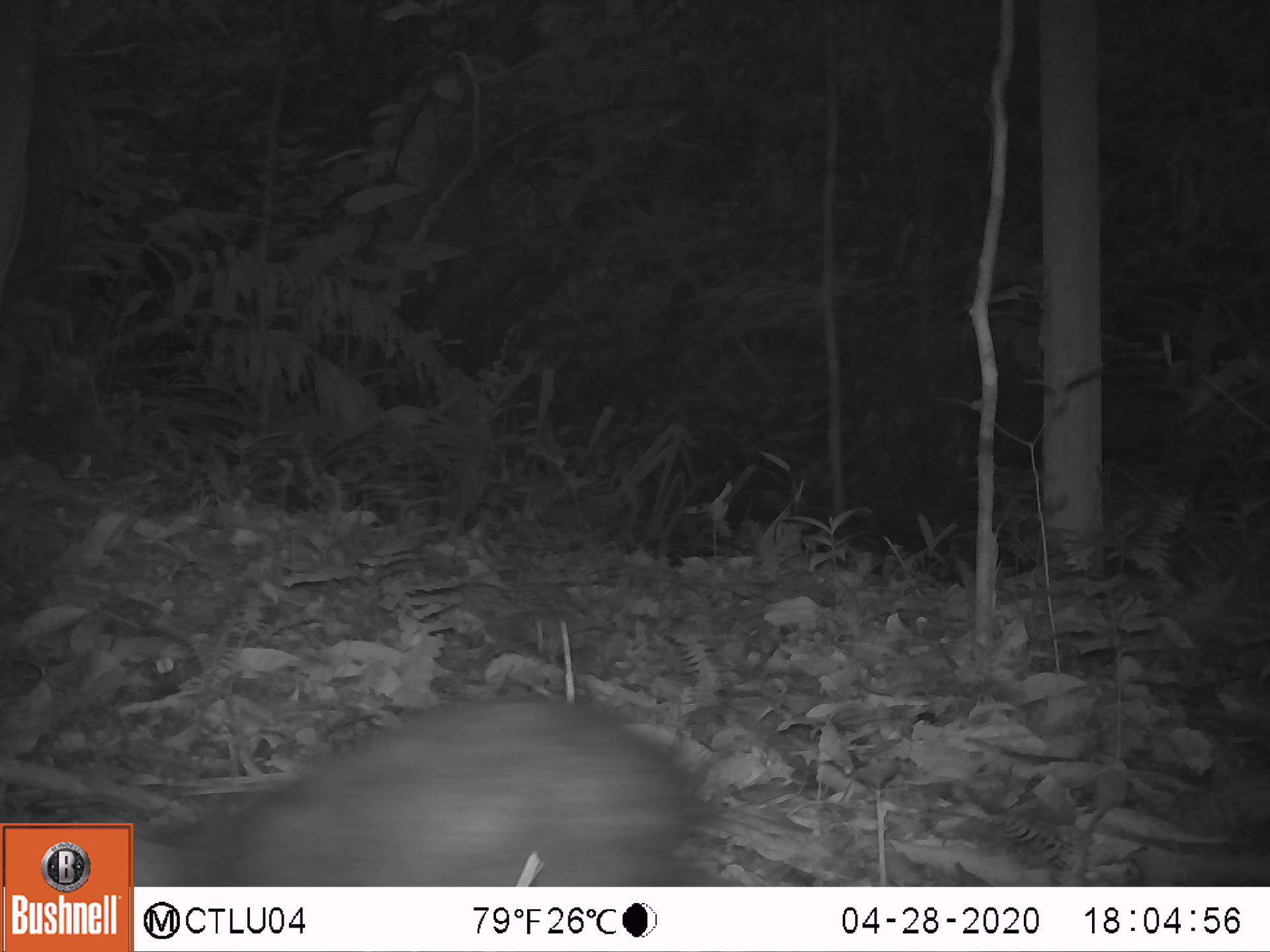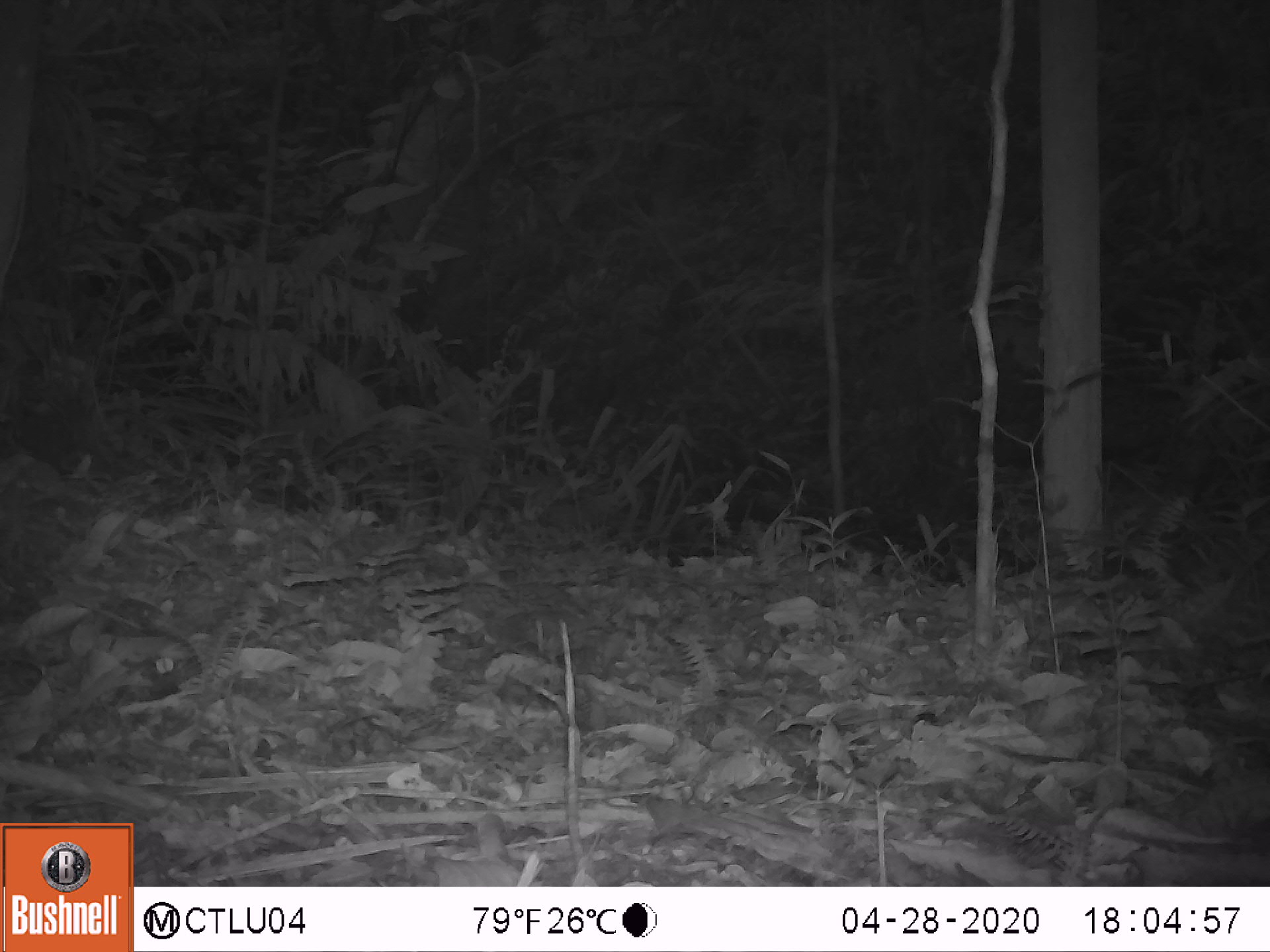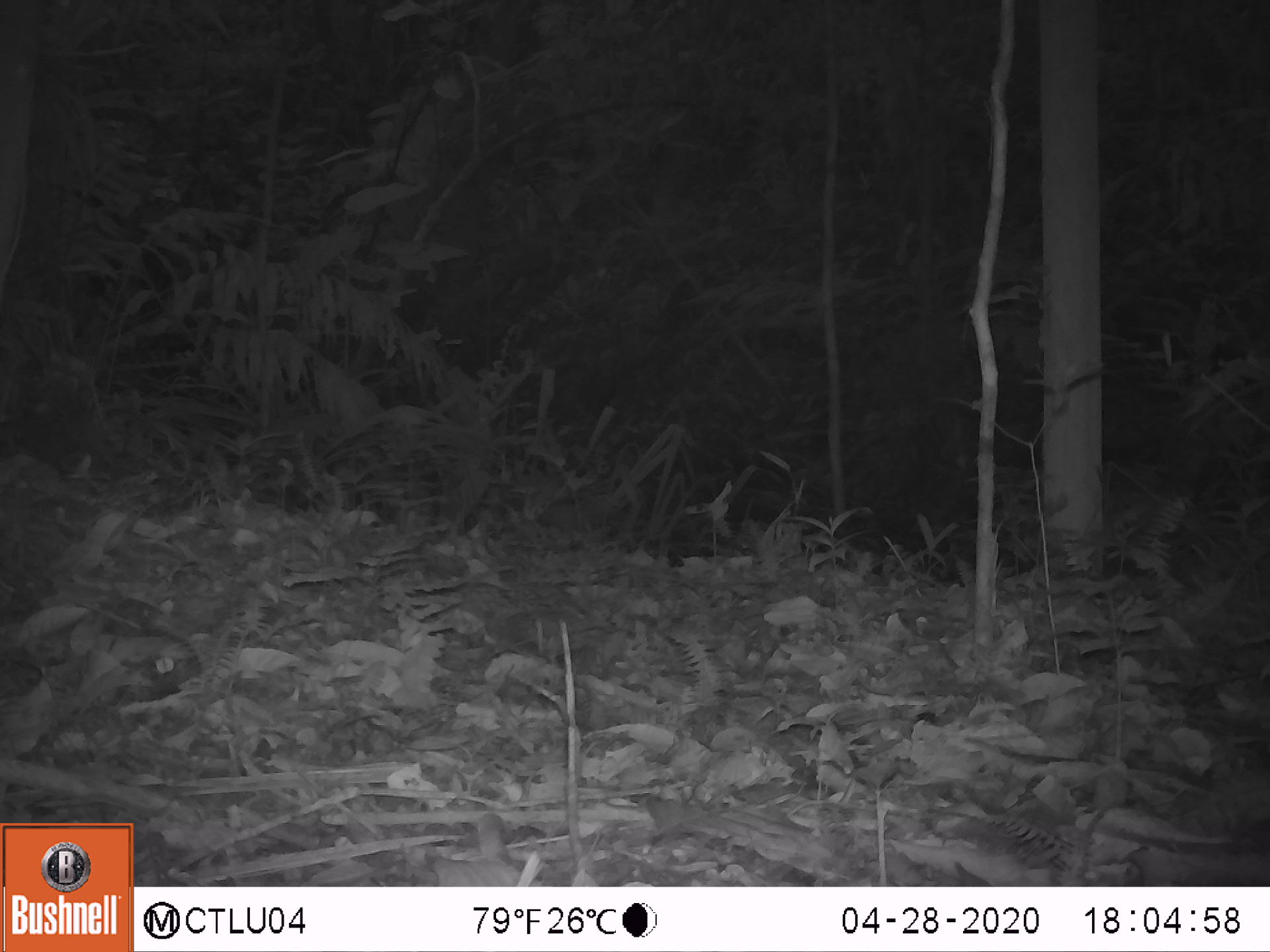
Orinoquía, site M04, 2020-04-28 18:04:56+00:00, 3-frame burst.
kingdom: Animalia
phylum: Chordata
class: Mammalia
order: Rodentia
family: Dasyproctidae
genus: Dasyprocta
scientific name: Dasyprocta fuliginosa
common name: black agouti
Black agouti (Dasyprocta fuliginosa).